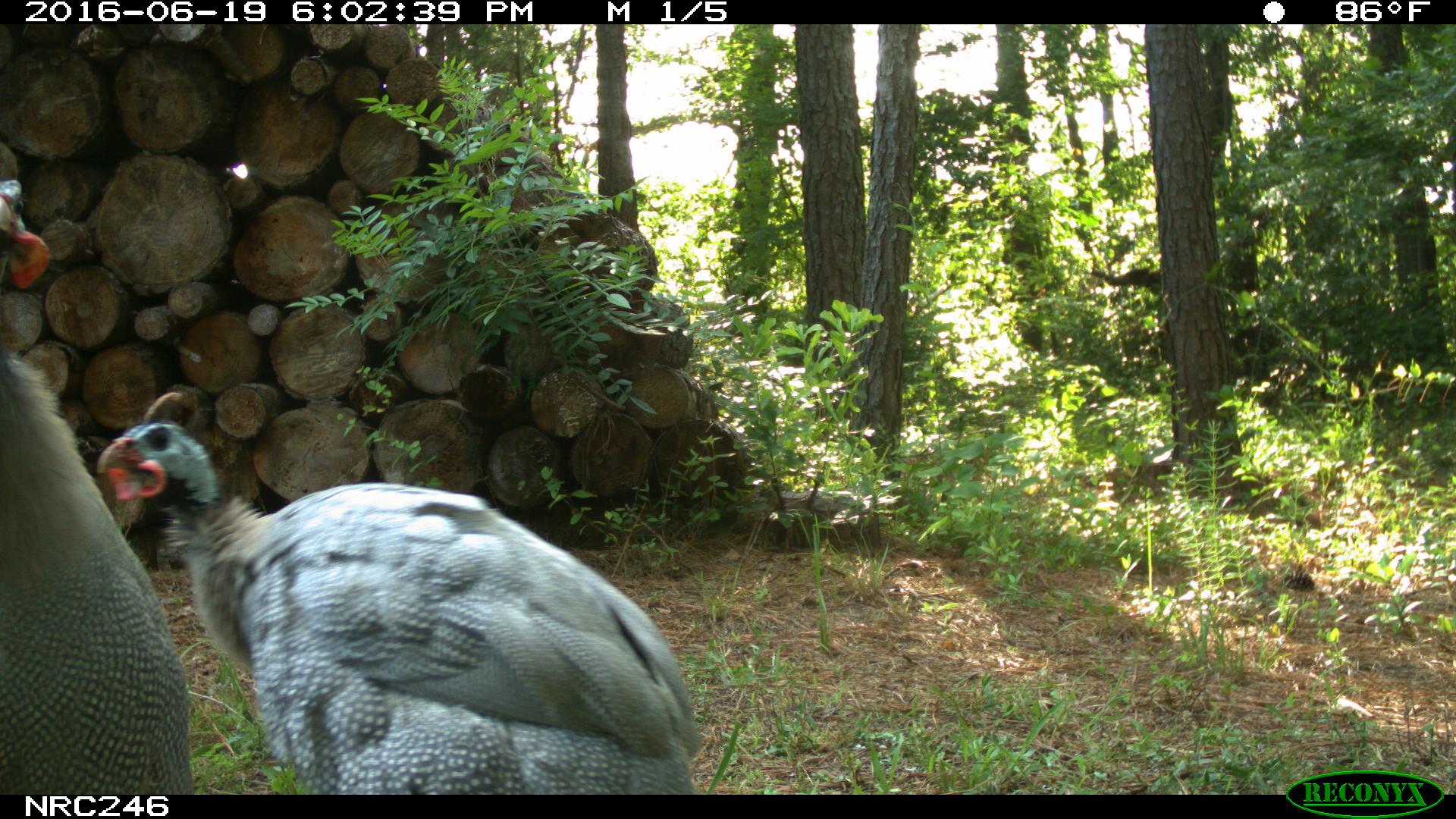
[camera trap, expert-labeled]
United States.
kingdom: Animalia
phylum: Chordata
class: Aves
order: Galliformes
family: Phasianidae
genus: Meleagris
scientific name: Meleagris gallopavo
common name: wild turkey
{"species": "Wild Turkey (Meleagris gallopavo)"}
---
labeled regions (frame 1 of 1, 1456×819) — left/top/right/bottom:
Wild Turkey: 94/387/728/808; 0/159/203/797